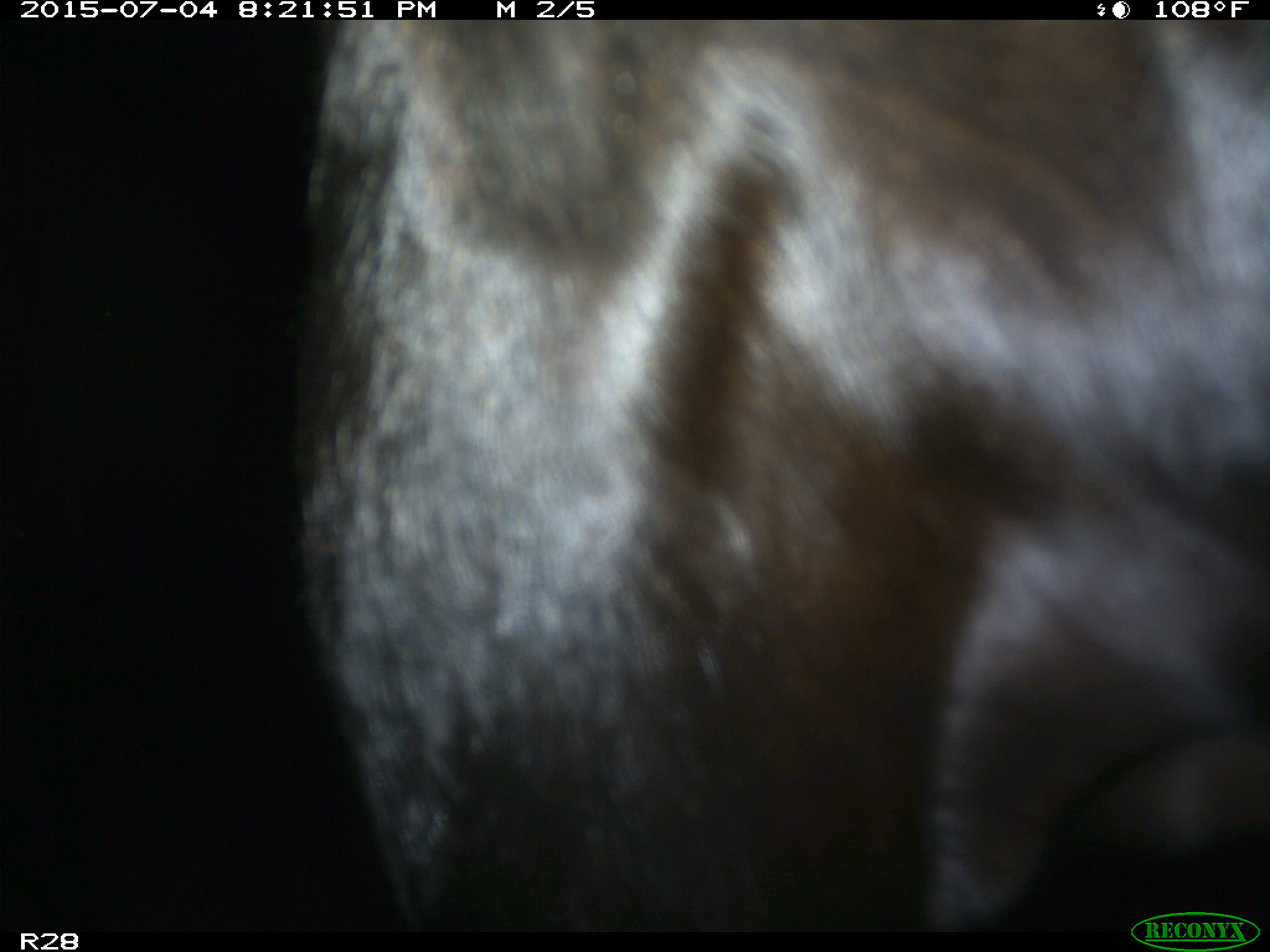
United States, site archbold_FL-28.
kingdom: Animalia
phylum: Chordata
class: Mammalia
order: Artiodactyla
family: Bovidae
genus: Bos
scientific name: Bos taurus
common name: domestic cow